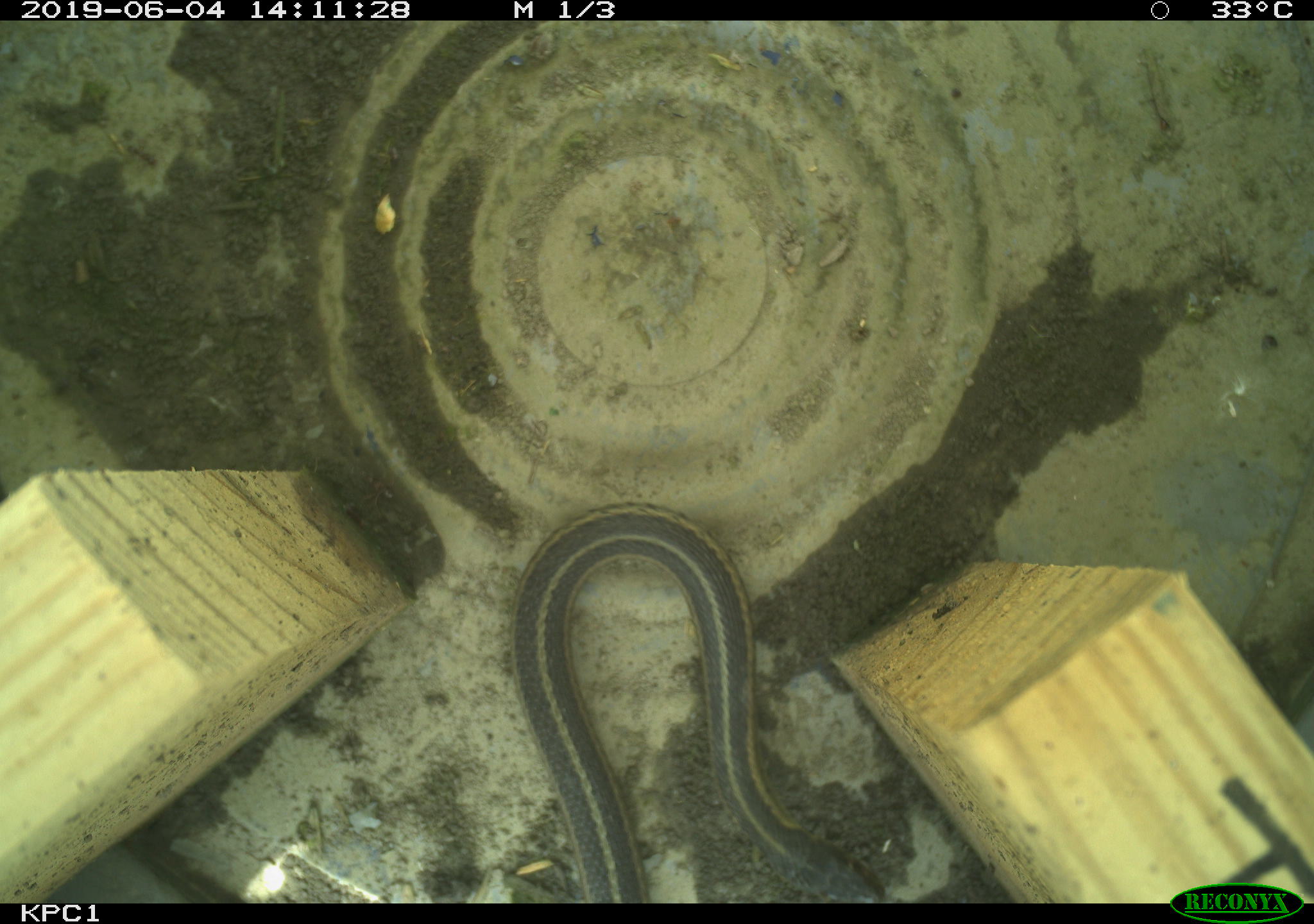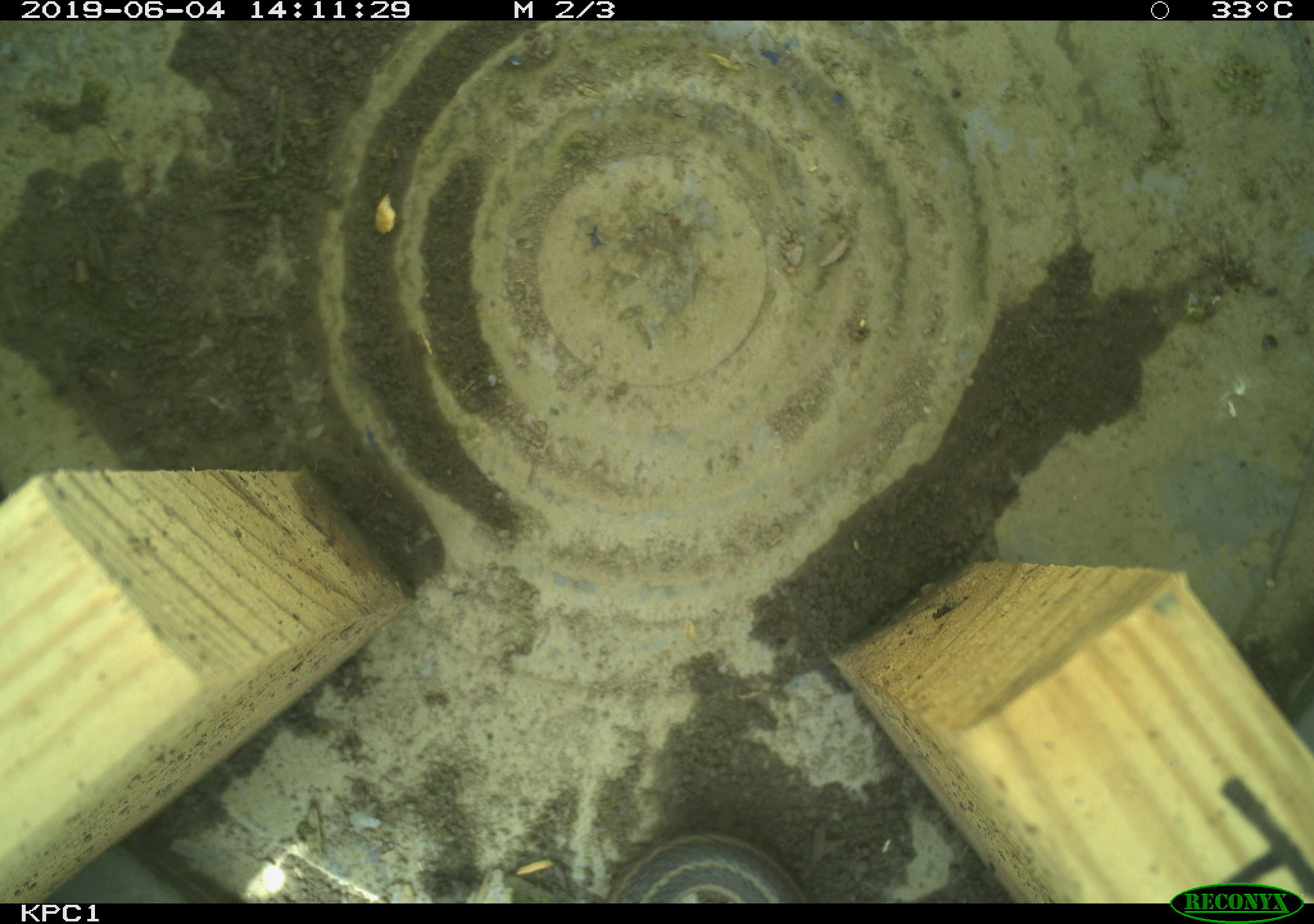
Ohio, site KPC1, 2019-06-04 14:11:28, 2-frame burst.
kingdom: Animalia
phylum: Chordata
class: Reptilia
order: Squamata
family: Colubridae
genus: Thamnophis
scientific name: Thamnophis sirtalis sirtalis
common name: eastern gartersnake